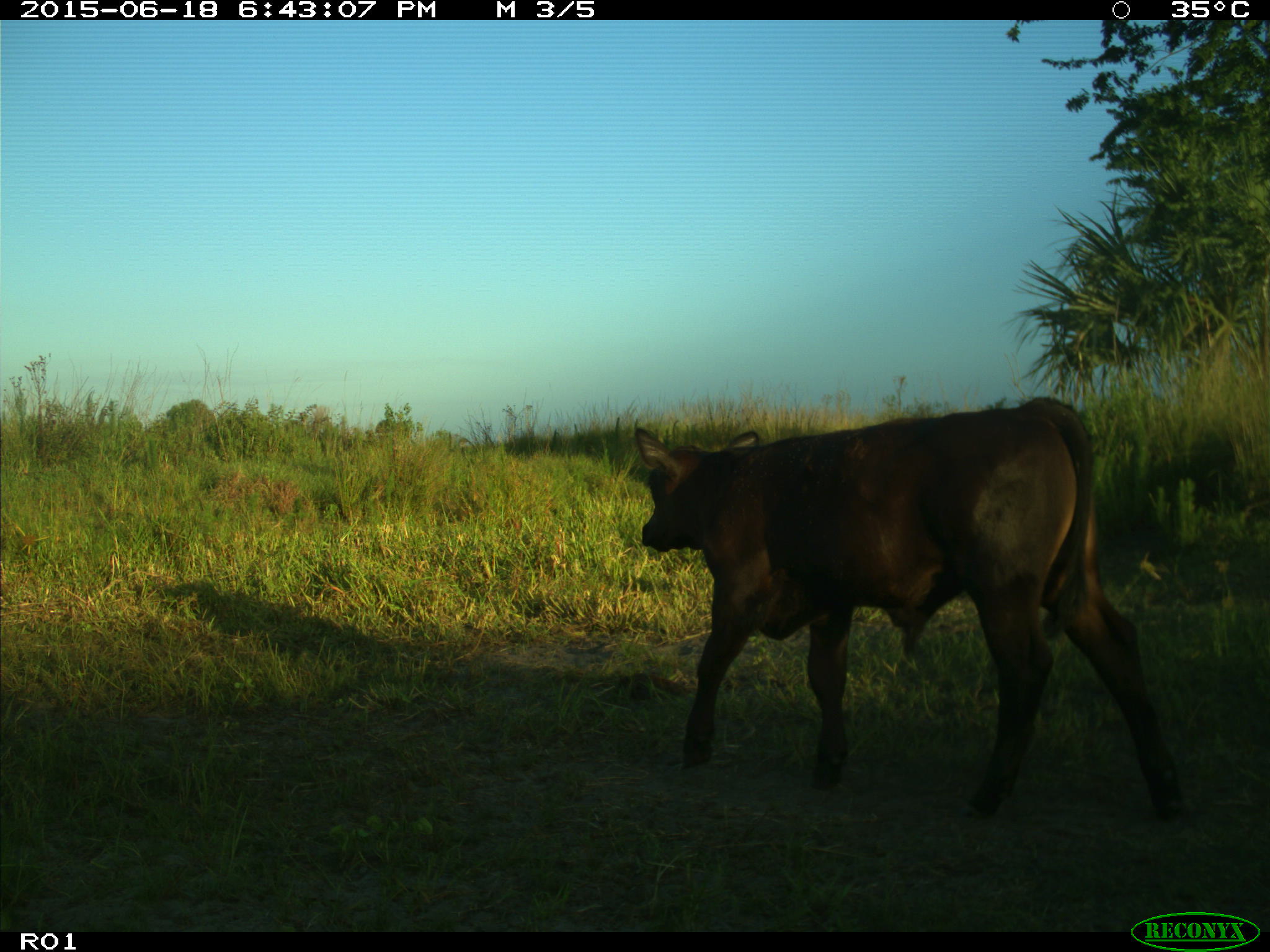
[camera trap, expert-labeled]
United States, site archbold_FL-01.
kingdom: Animalia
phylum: Chordata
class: Mammalia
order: Artiodactyla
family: Bovidae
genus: Bos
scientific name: Bos taurus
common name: domestic cow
Bos taurus (domestic cow).